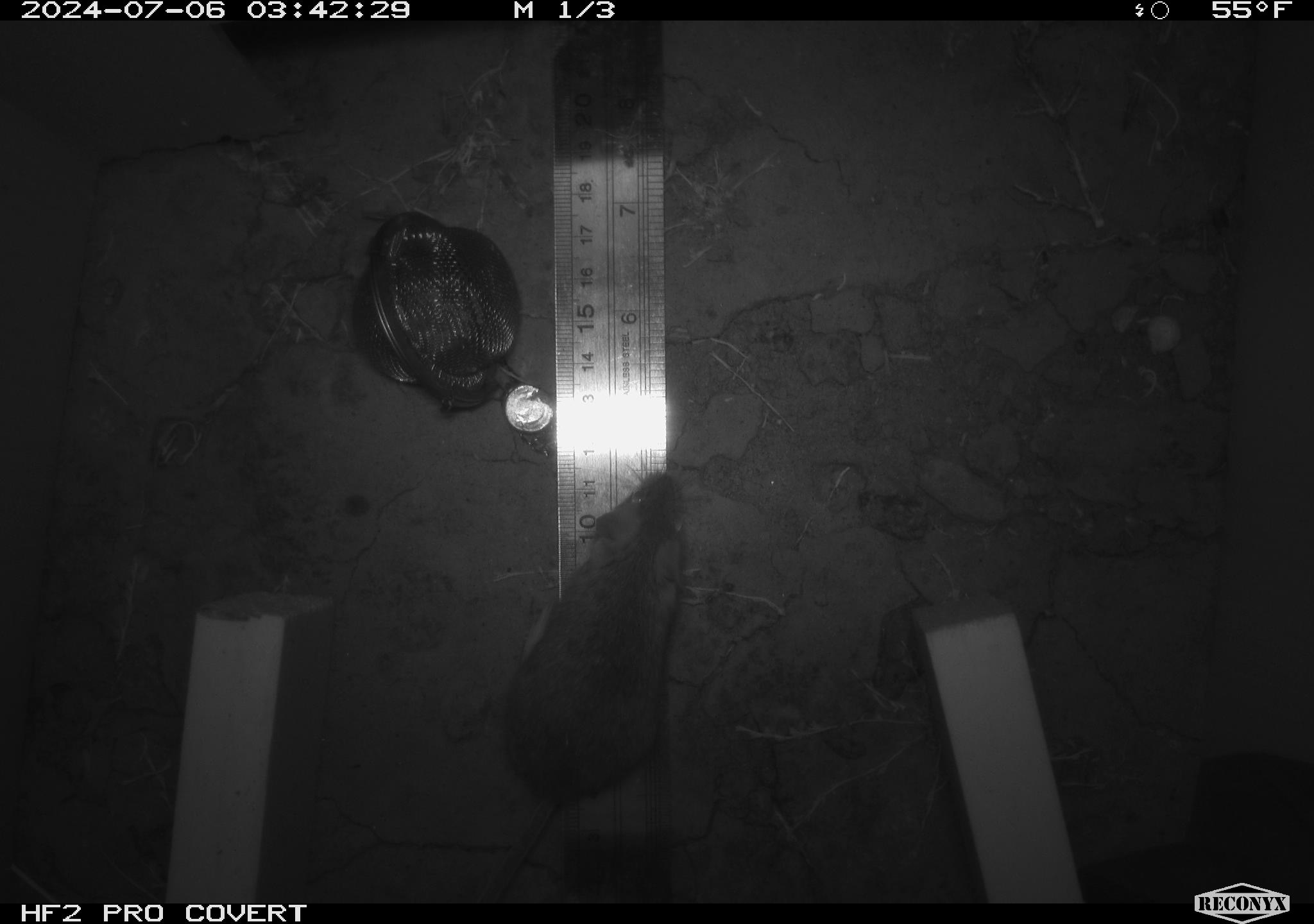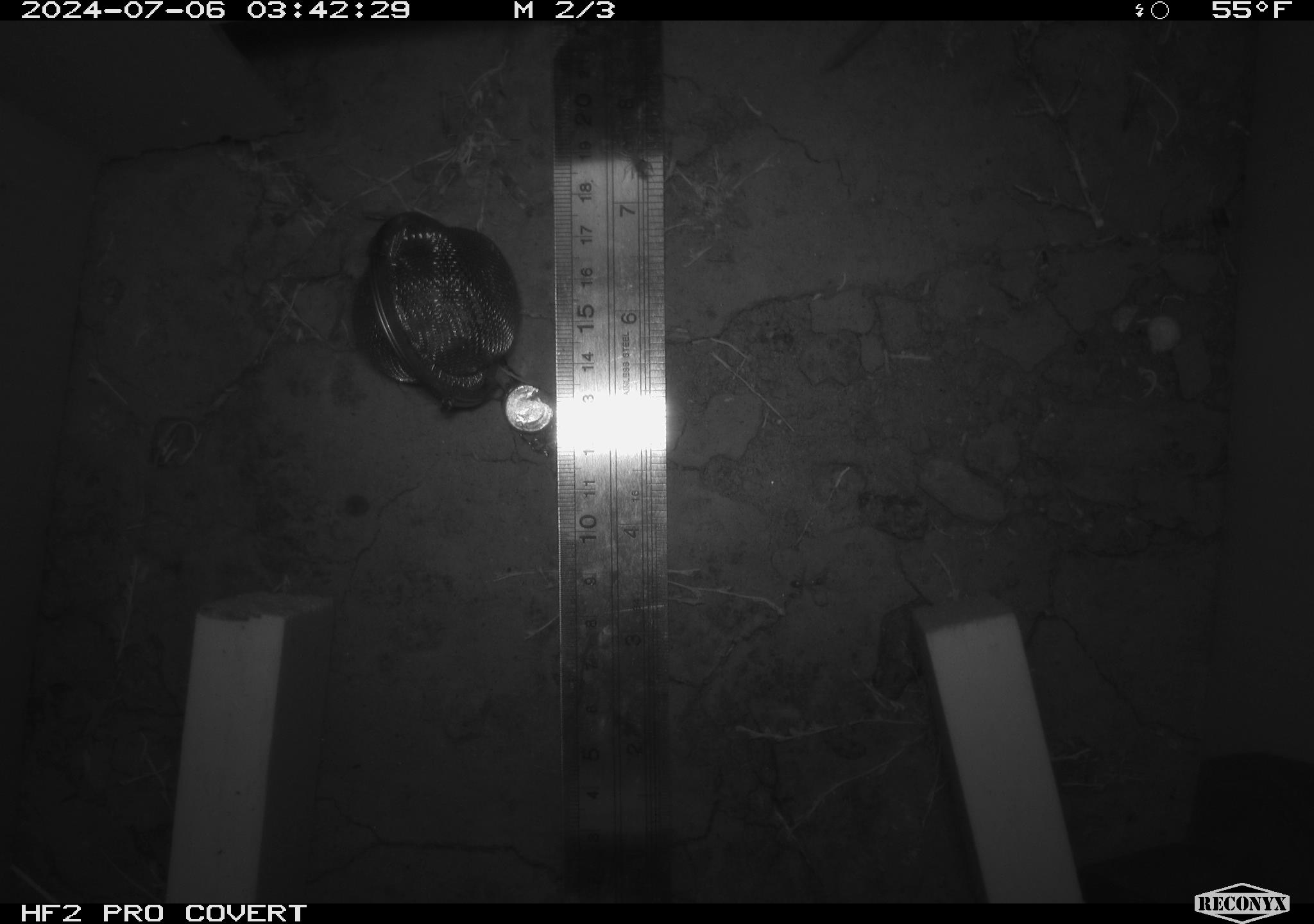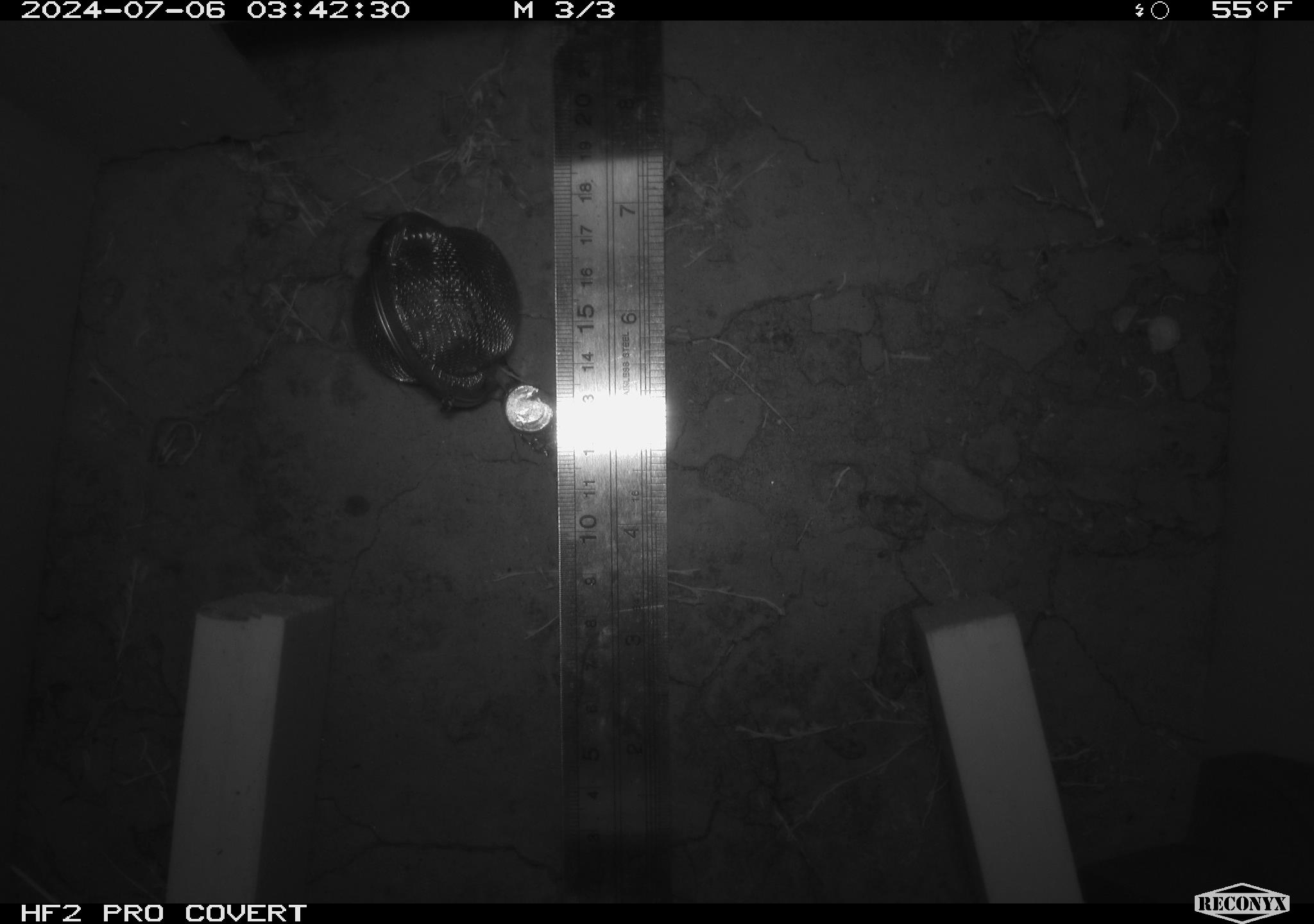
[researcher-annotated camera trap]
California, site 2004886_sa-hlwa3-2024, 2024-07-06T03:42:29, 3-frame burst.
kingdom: Animalia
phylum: Chordata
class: Mammalia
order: Rodentia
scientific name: Rodentia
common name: mouse species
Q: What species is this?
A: Mouse species (Rodentia).